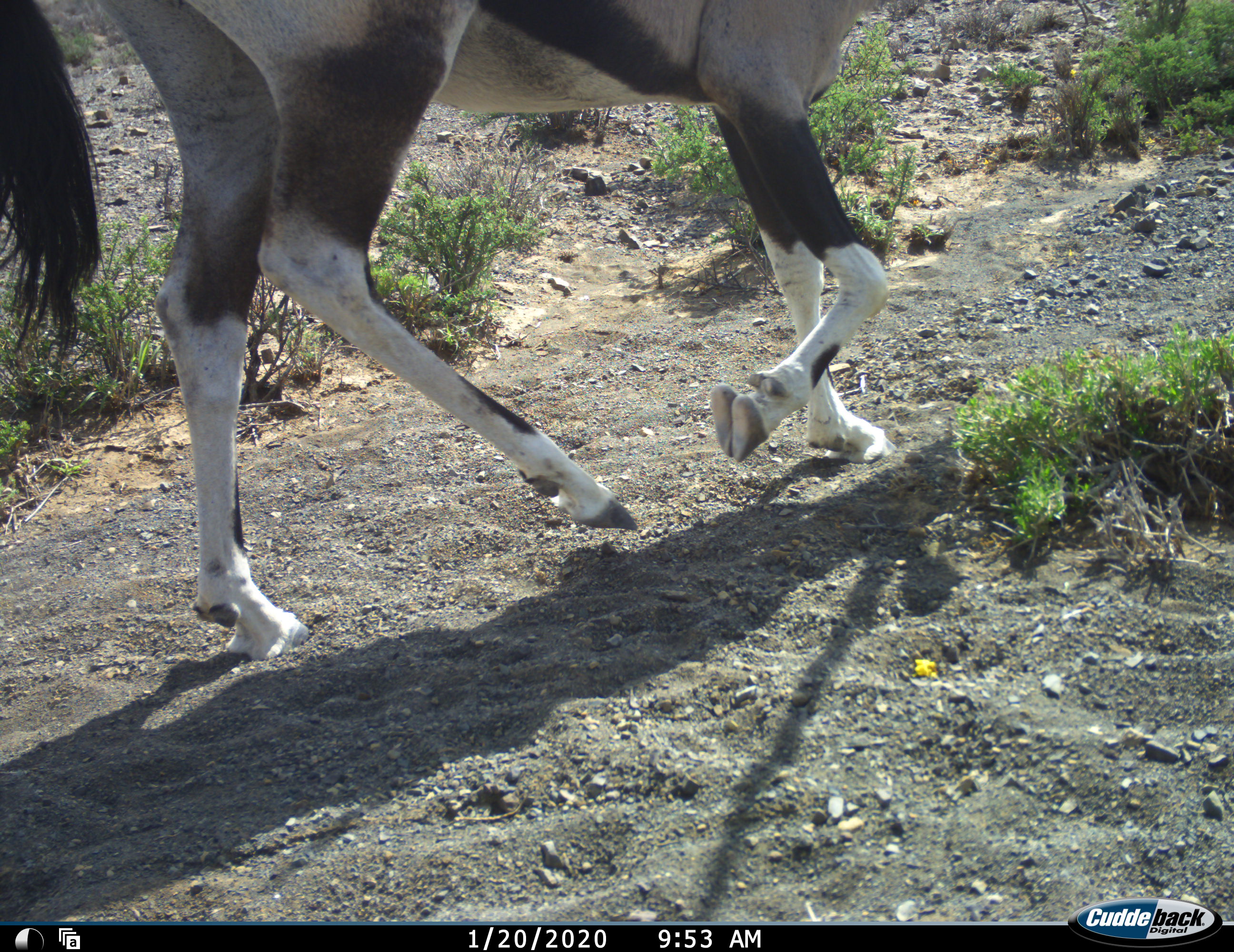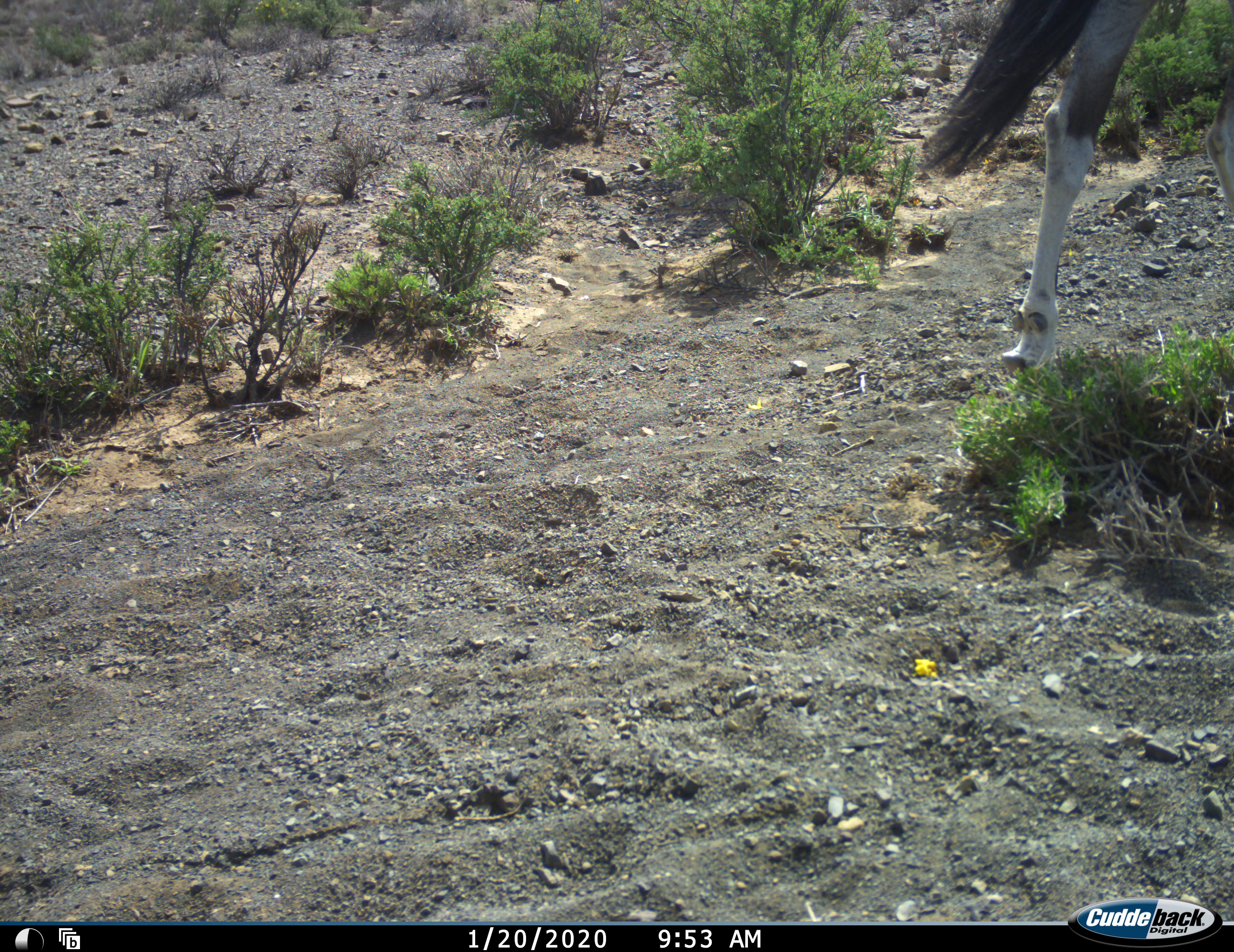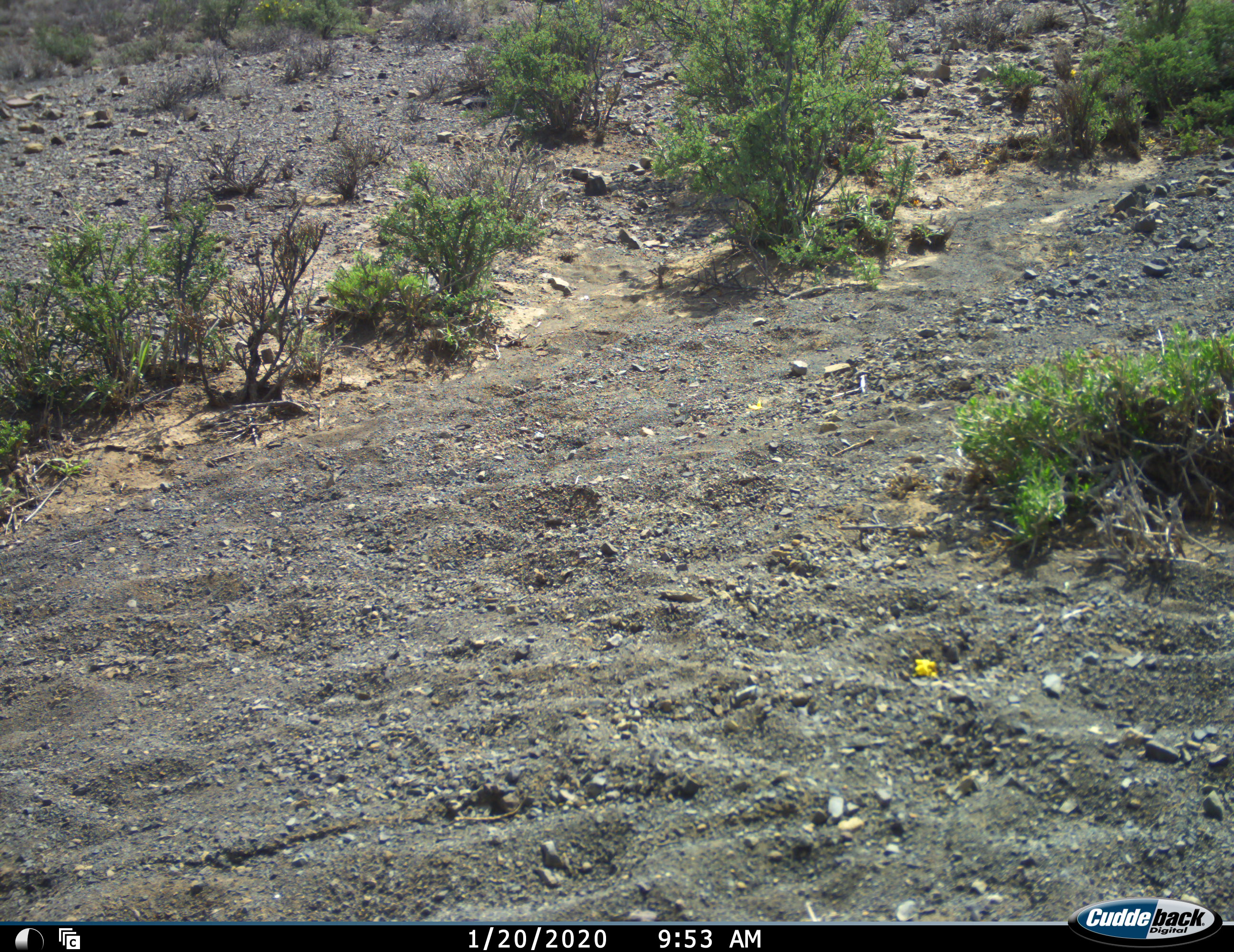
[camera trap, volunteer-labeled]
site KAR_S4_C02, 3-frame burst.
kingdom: Animalia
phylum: Chordata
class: Mammalia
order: Artiodactyla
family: Bovidae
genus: Oryx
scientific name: Oryx gazella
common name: gemsbok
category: oryx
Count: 1.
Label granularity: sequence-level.